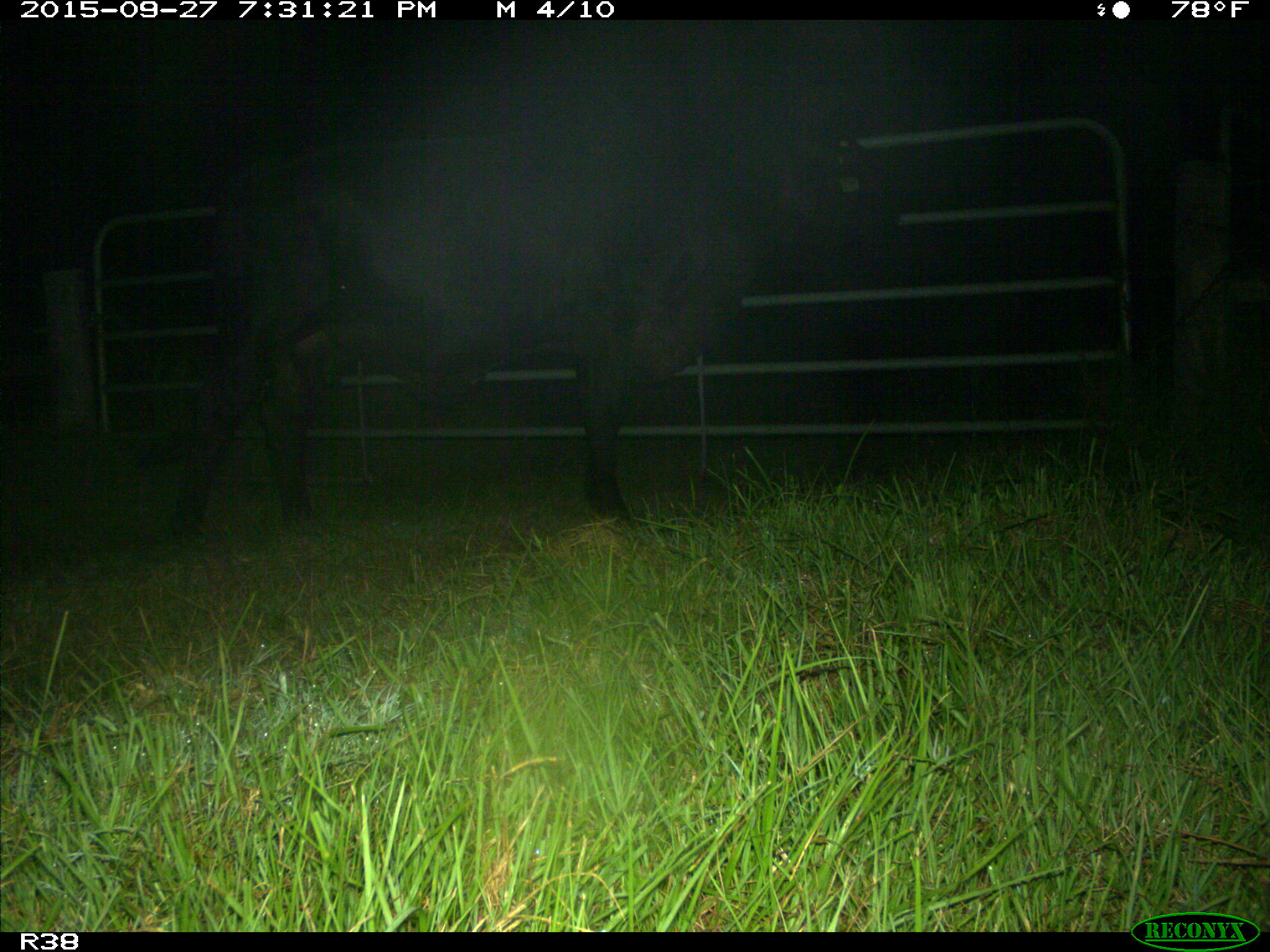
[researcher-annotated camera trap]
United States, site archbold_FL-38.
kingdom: Animalia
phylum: Chordata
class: Mammalia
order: Artiodactyla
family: Bovidae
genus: Bos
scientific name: Bos taurus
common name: domestic cow